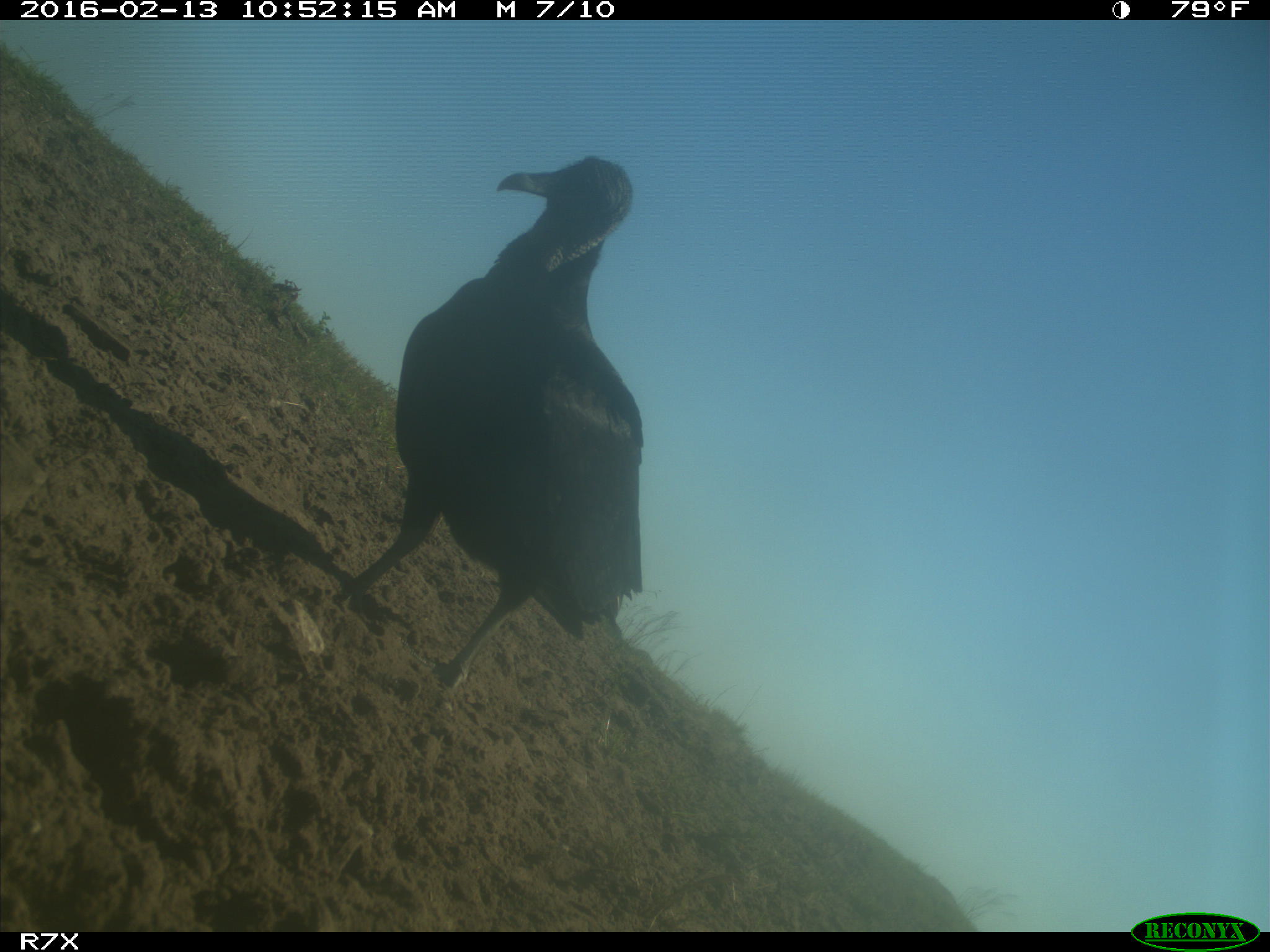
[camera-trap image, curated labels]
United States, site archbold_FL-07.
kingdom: Animalia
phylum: Chordata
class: Aves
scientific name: Aves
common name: birds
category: unidentified bird